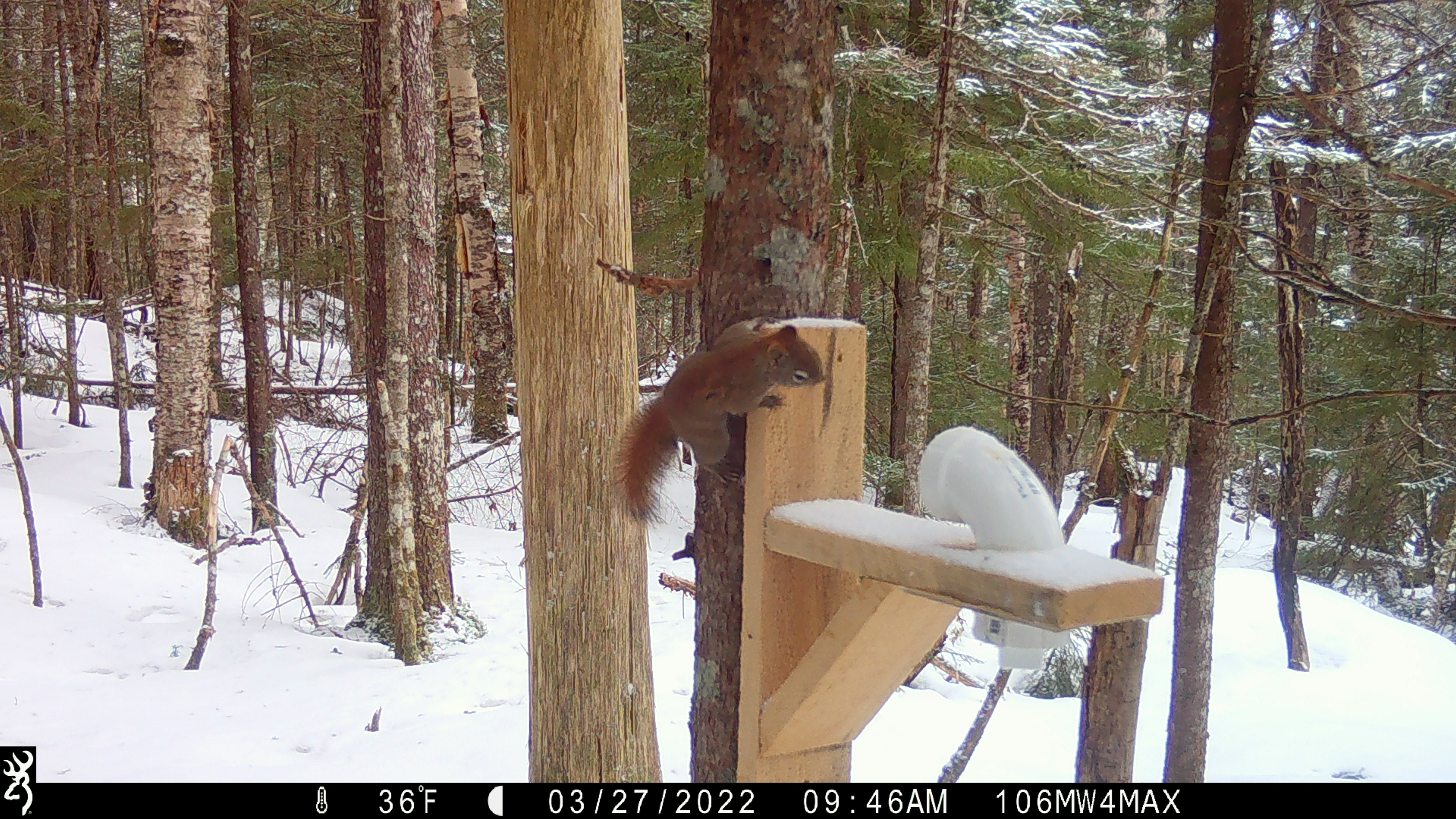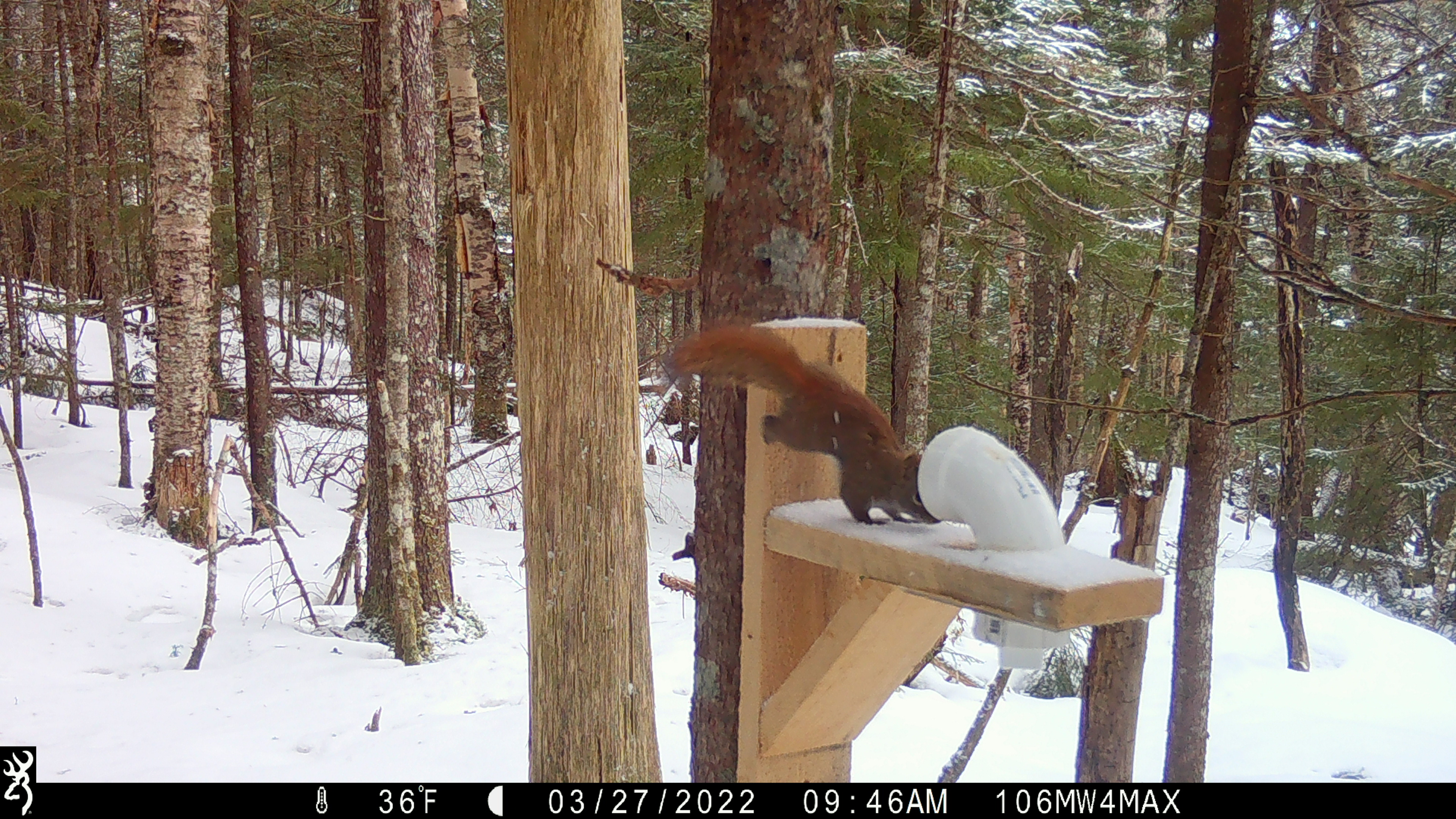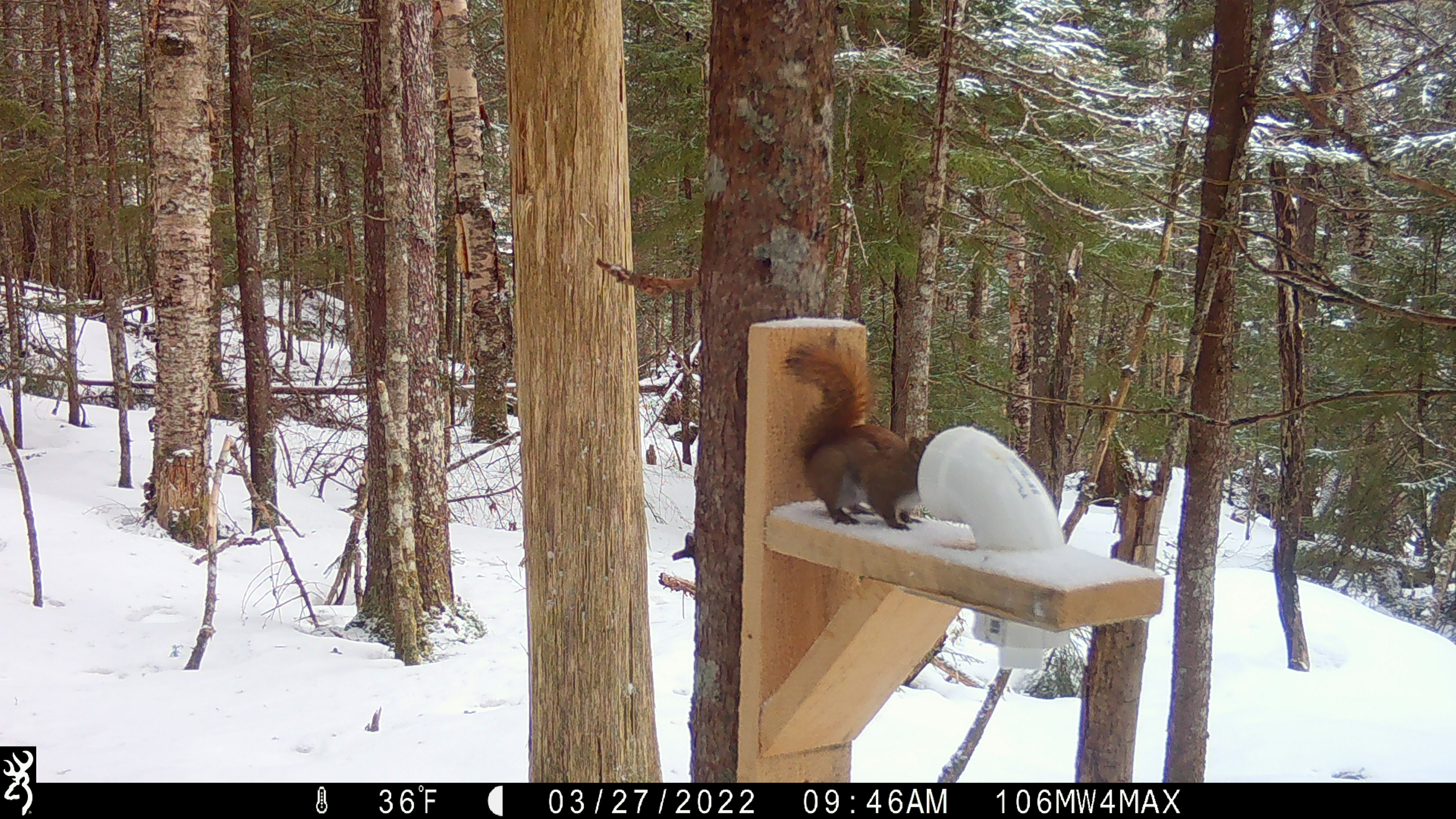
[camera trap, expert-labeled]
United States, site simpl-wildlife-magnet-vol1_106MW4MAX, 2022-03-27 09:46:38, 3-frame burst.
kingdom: Animalia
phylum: Chordata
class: Mammalia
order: Rodentia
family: Sciuridae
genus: Tamiasciurus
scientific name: Tamiasciurus hudsonicus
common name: red squirrel